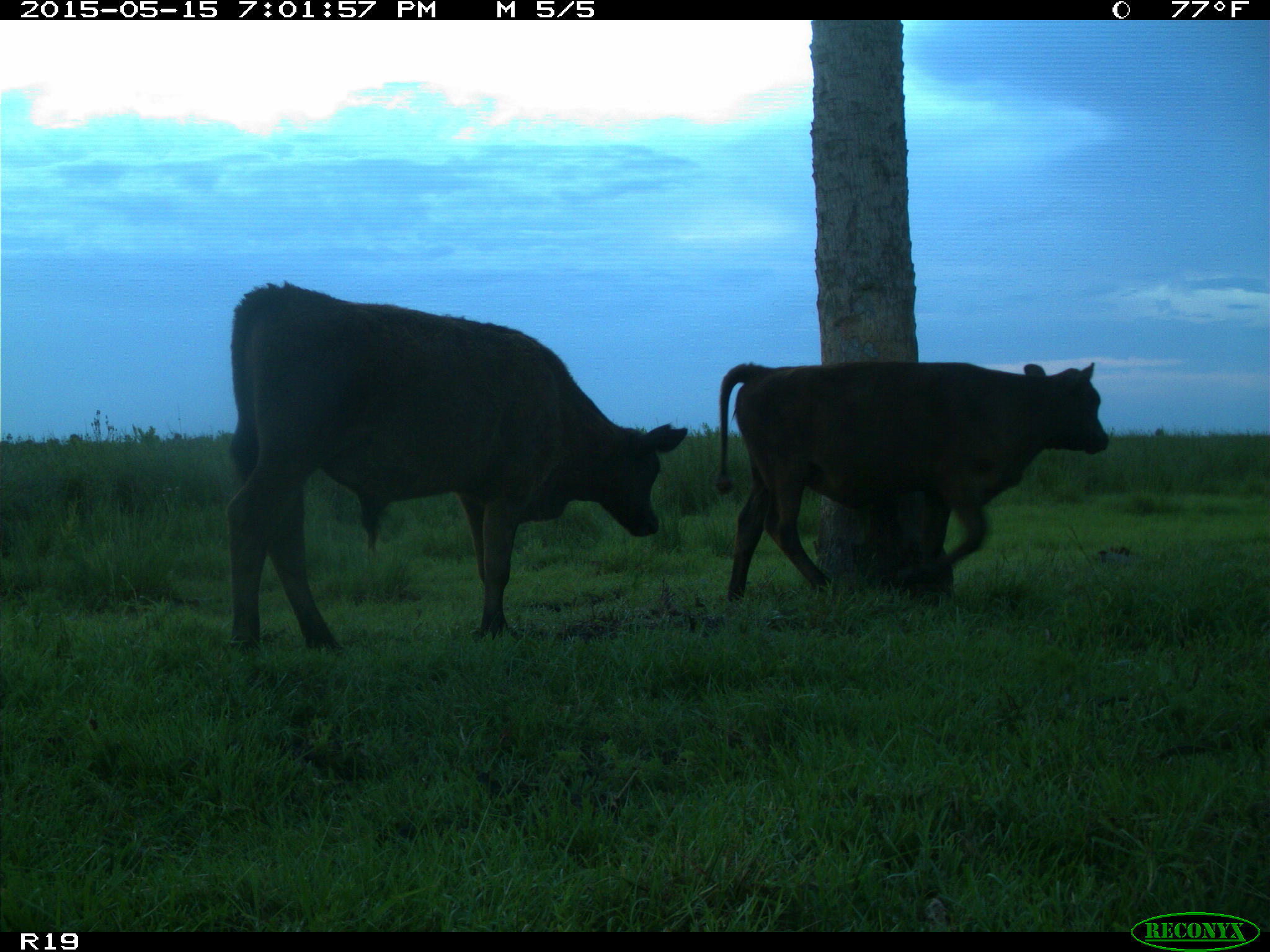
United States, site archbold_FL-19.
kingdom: Animalia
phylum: Chordata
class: Mammalia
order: Artiodactyla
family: Bovidae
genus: Bos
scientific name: Bos taurus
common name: domestic cow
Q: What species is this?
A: Bos taurus (domestic cow).